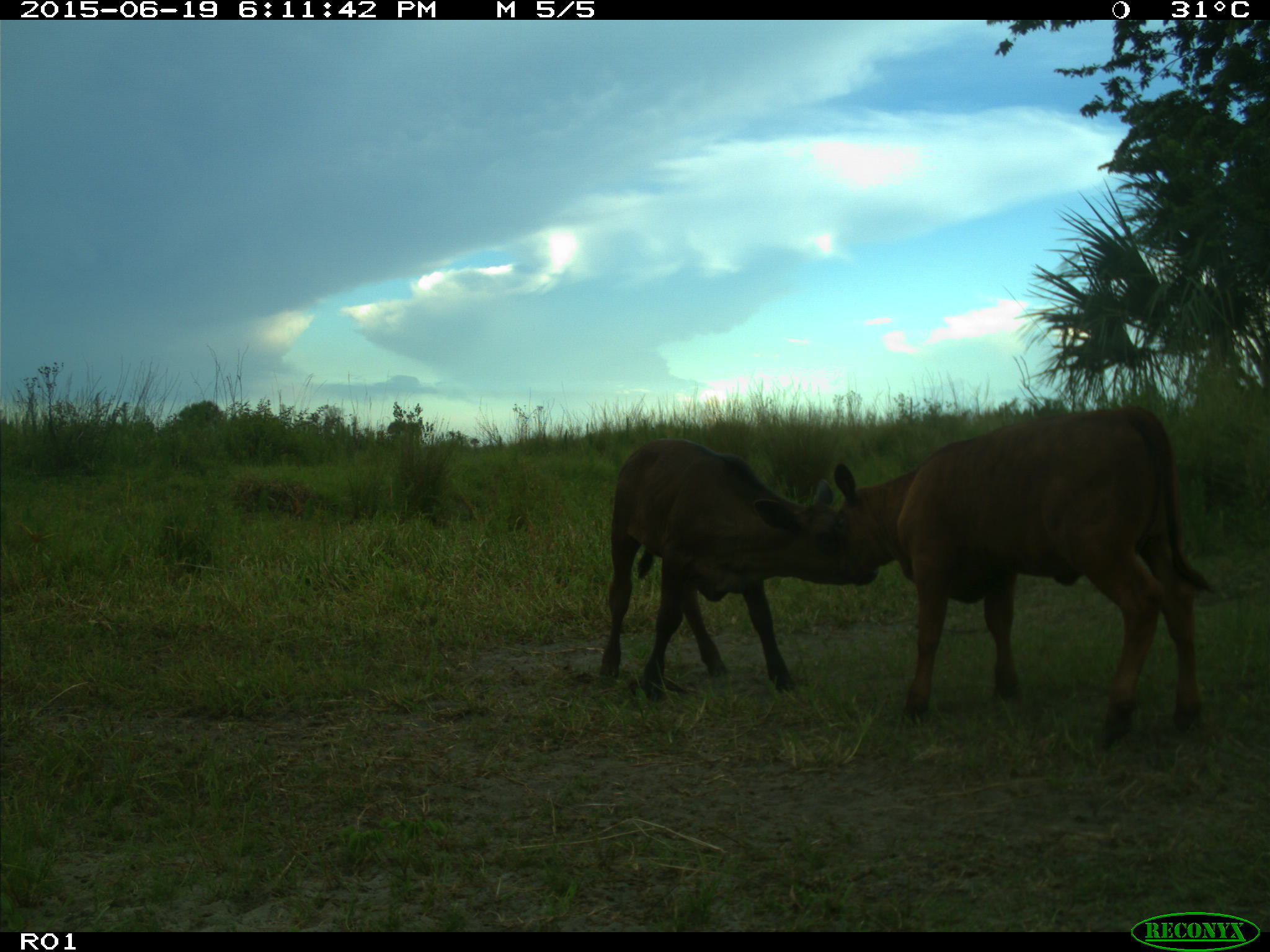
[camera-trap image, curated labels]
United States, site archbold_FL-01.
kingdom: Animalia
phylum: Chordata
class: Mammalia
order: Artiodactyla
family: Bovidae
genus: Bos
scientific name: Bos taurus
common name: domestic cow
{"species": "Bos taurus (domestic cow)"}